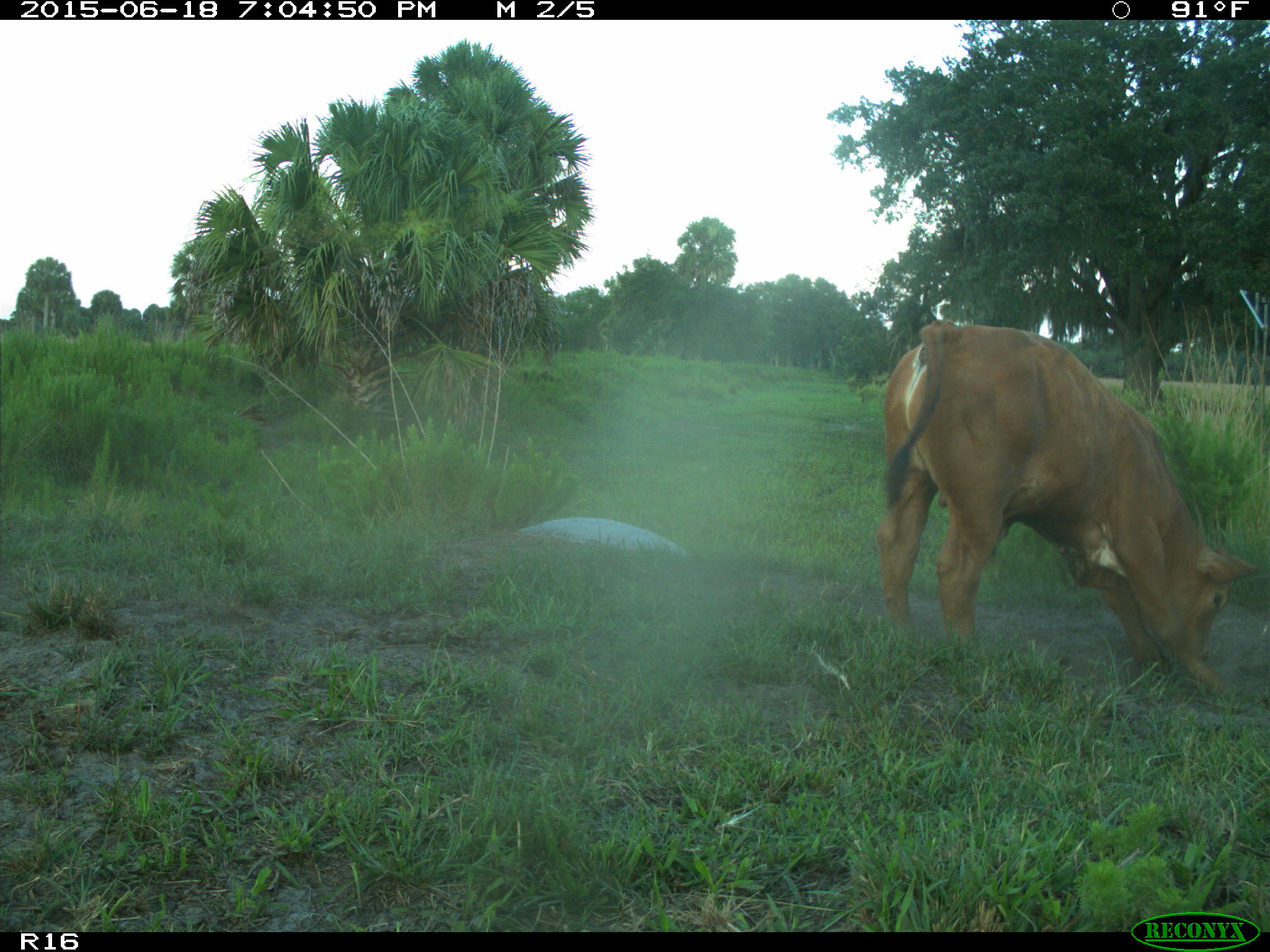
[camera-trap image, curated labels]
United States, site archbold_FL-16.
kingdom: Animalia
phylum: Chordata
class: Mammalia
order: Artiodactyla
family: Bovidae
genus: Bos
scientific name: Bos taurus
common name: domestic cow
Bos taurus (domestic cow).